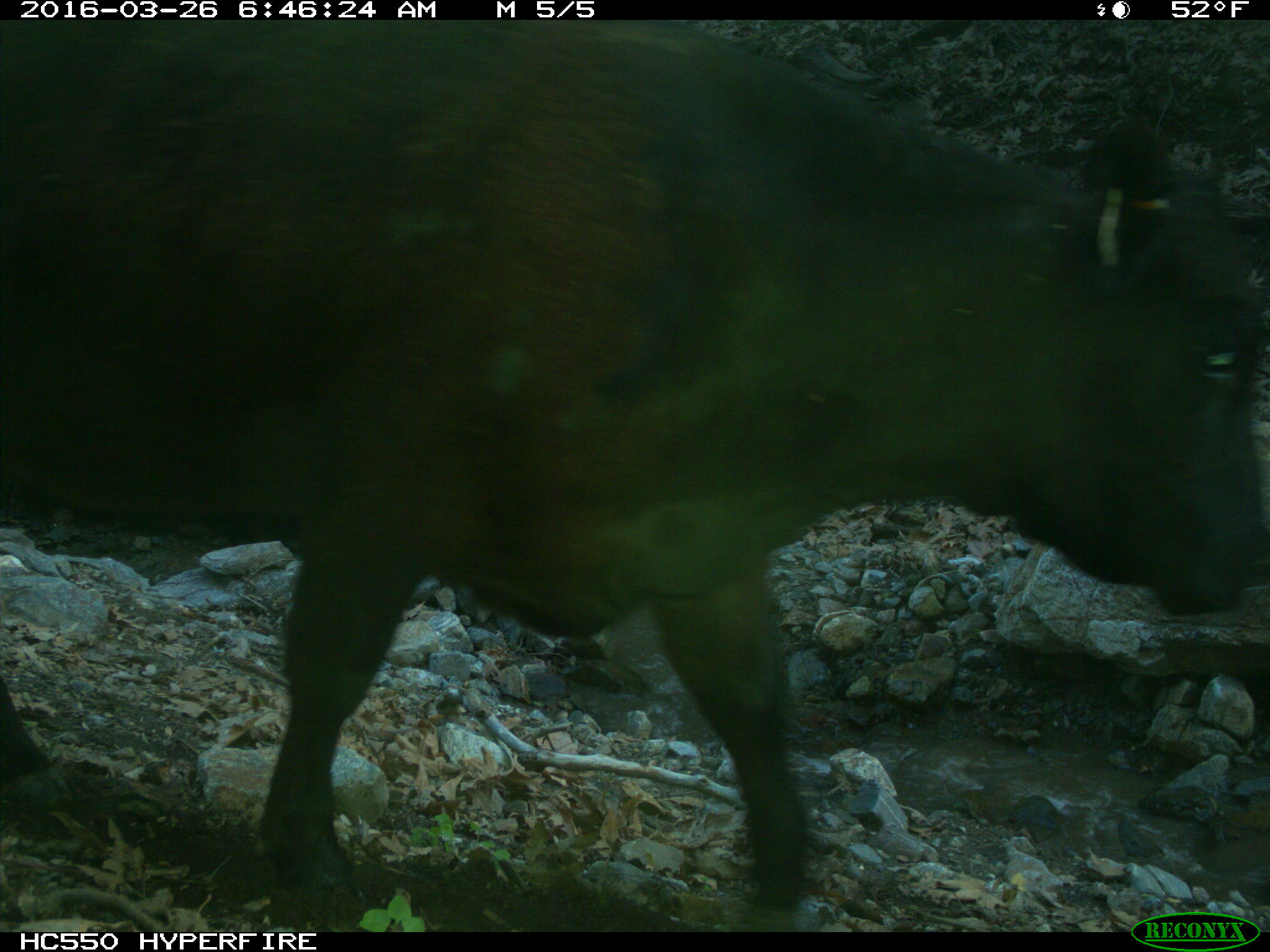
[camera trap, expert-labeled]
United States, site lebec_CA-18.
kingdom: Animalia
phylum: Chordata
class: Mammalia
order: Artiodactyla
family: Bovidae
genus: Bos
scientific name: Bos taurus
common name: domestic cow